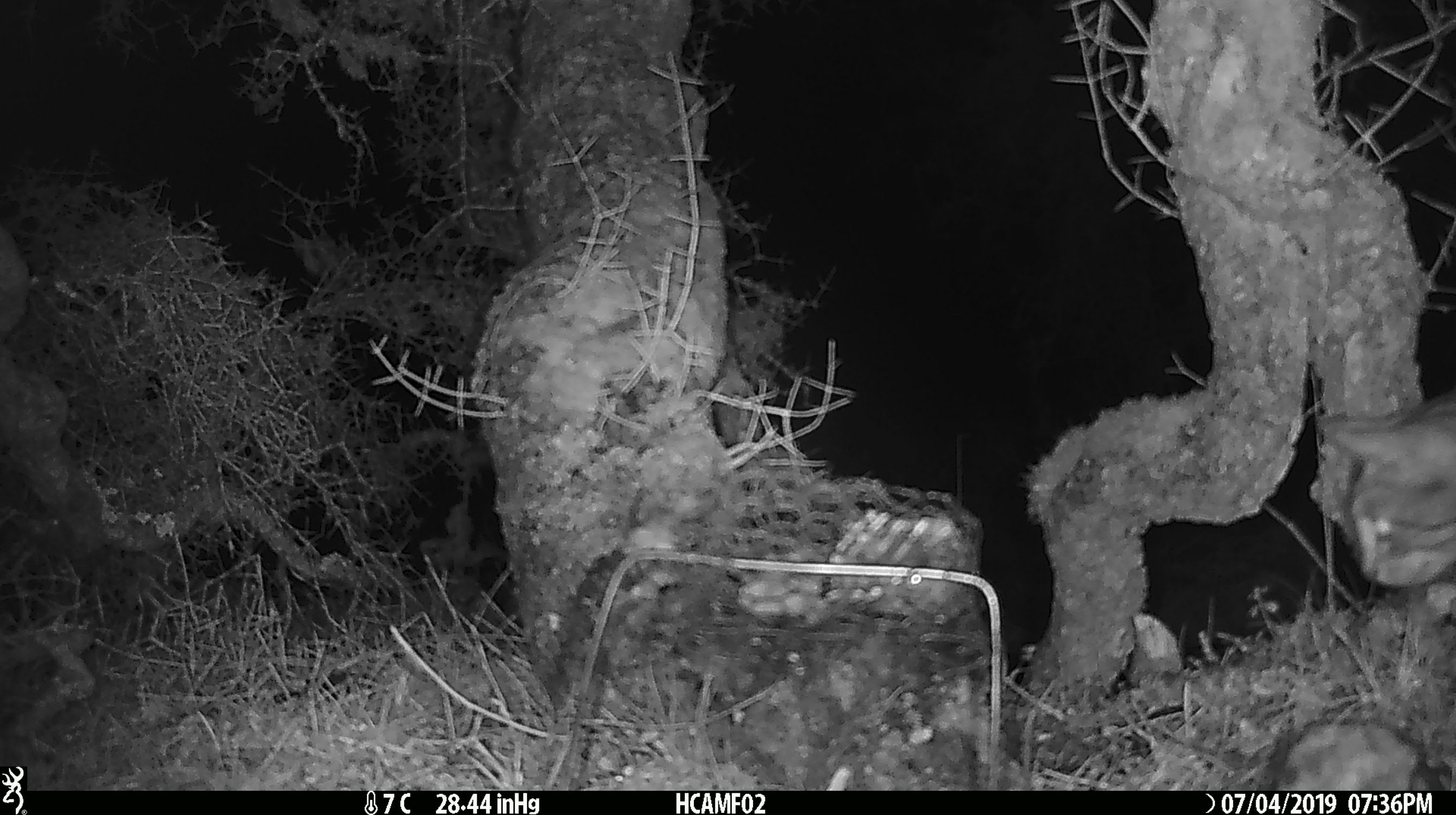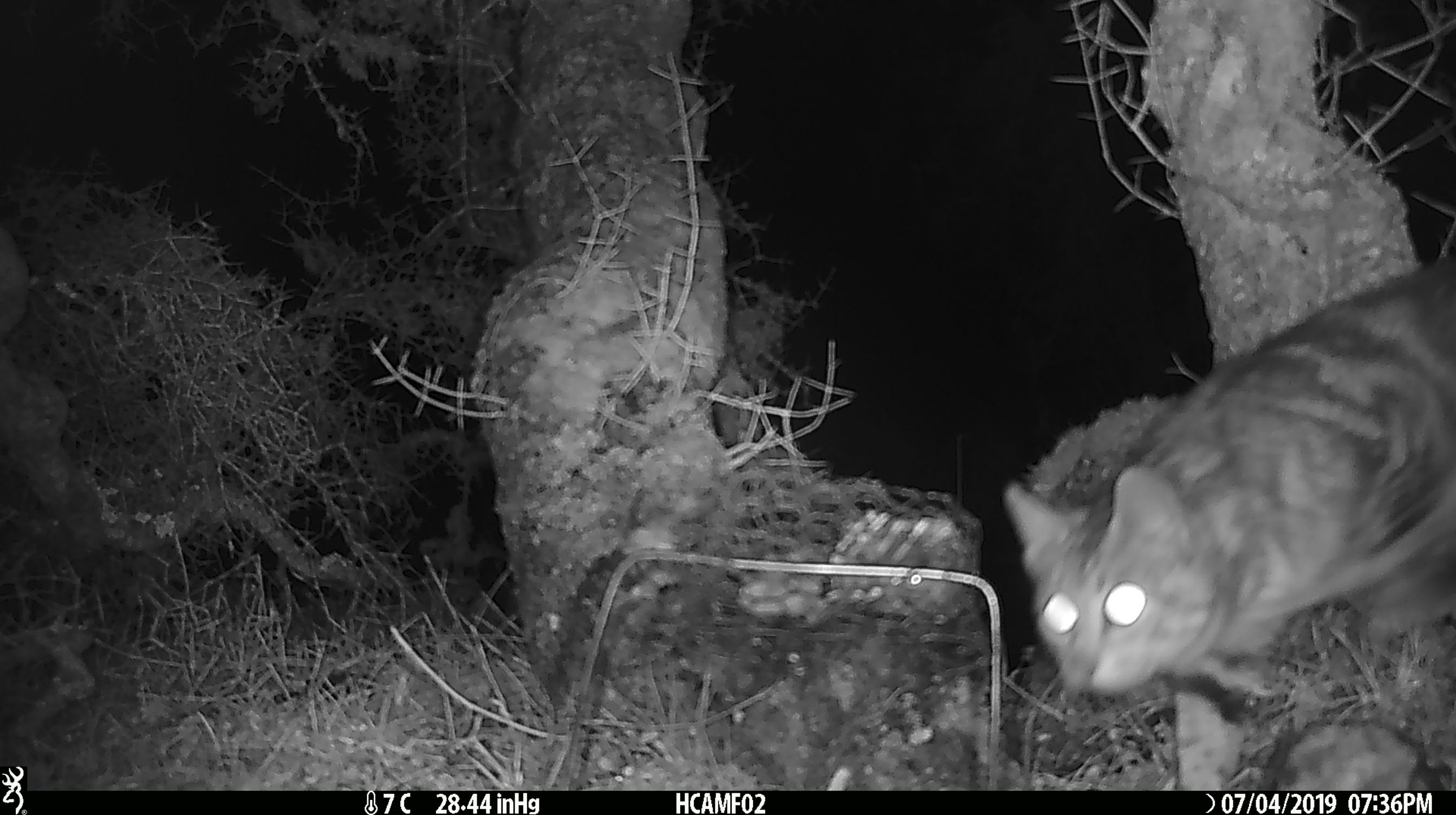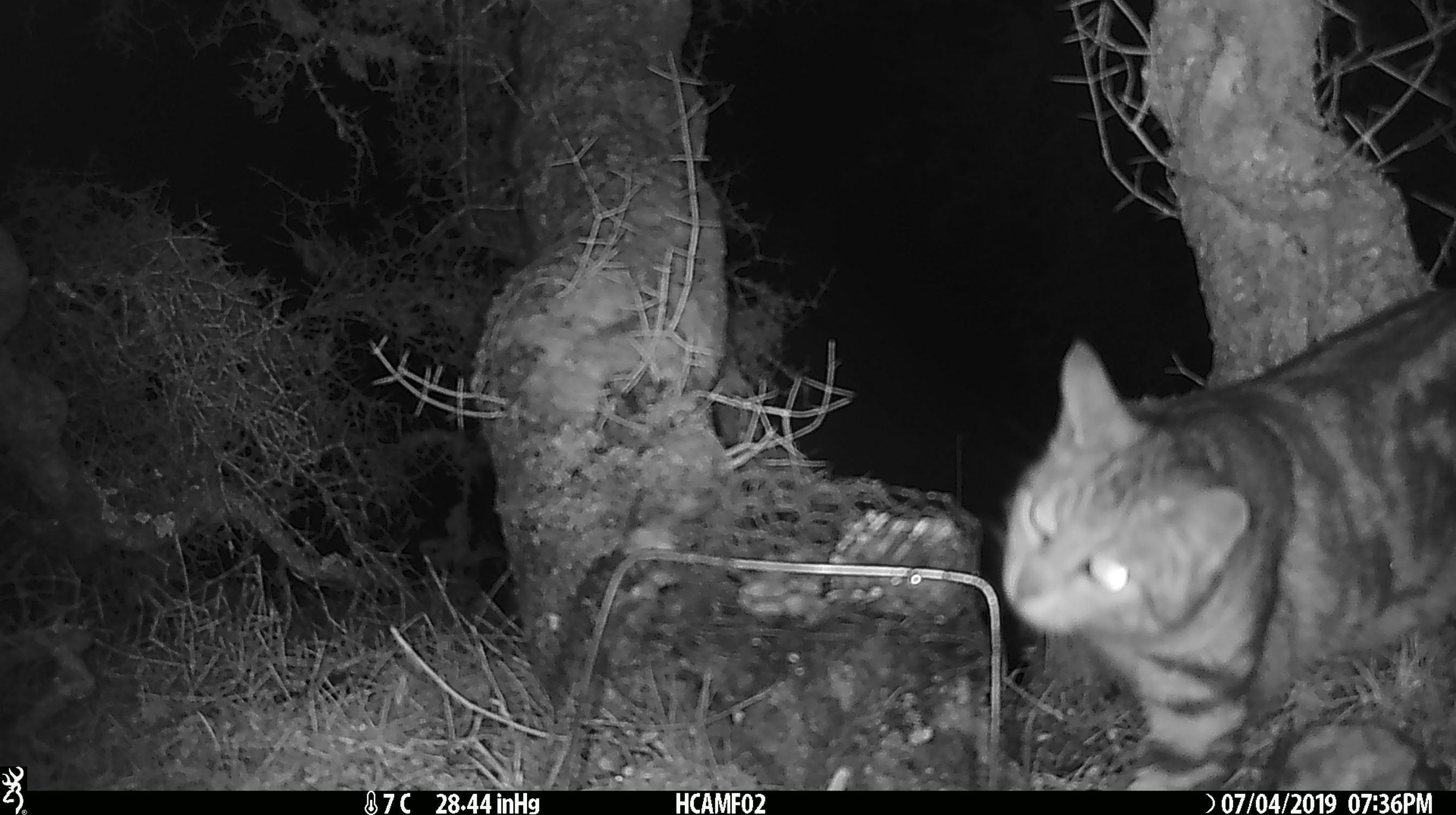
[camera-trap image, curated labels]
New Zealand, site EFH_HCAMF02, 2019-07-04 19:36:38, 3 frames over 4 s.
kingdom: Animalia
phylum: Chordata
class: Mammalia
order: Carnivora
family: Felidae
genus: Felis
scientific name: Felis catus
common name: domestic cat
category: cat